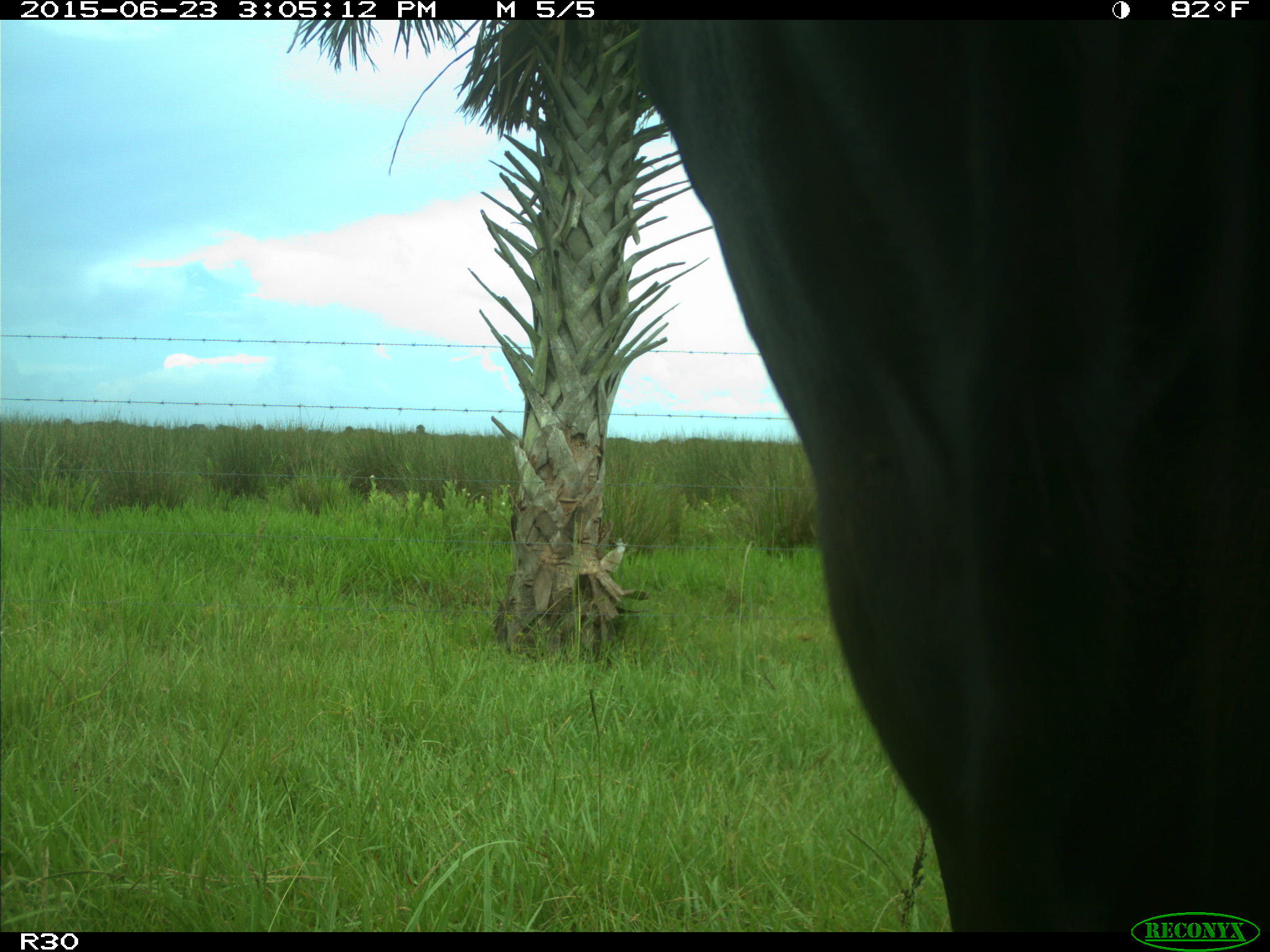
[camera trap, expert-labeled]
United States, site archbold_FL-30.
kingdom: Animalia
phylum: Chordata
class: Mammalia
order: Artiodactyla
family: Bovidae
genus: Bos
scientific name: Bos taurus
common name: domestic cow